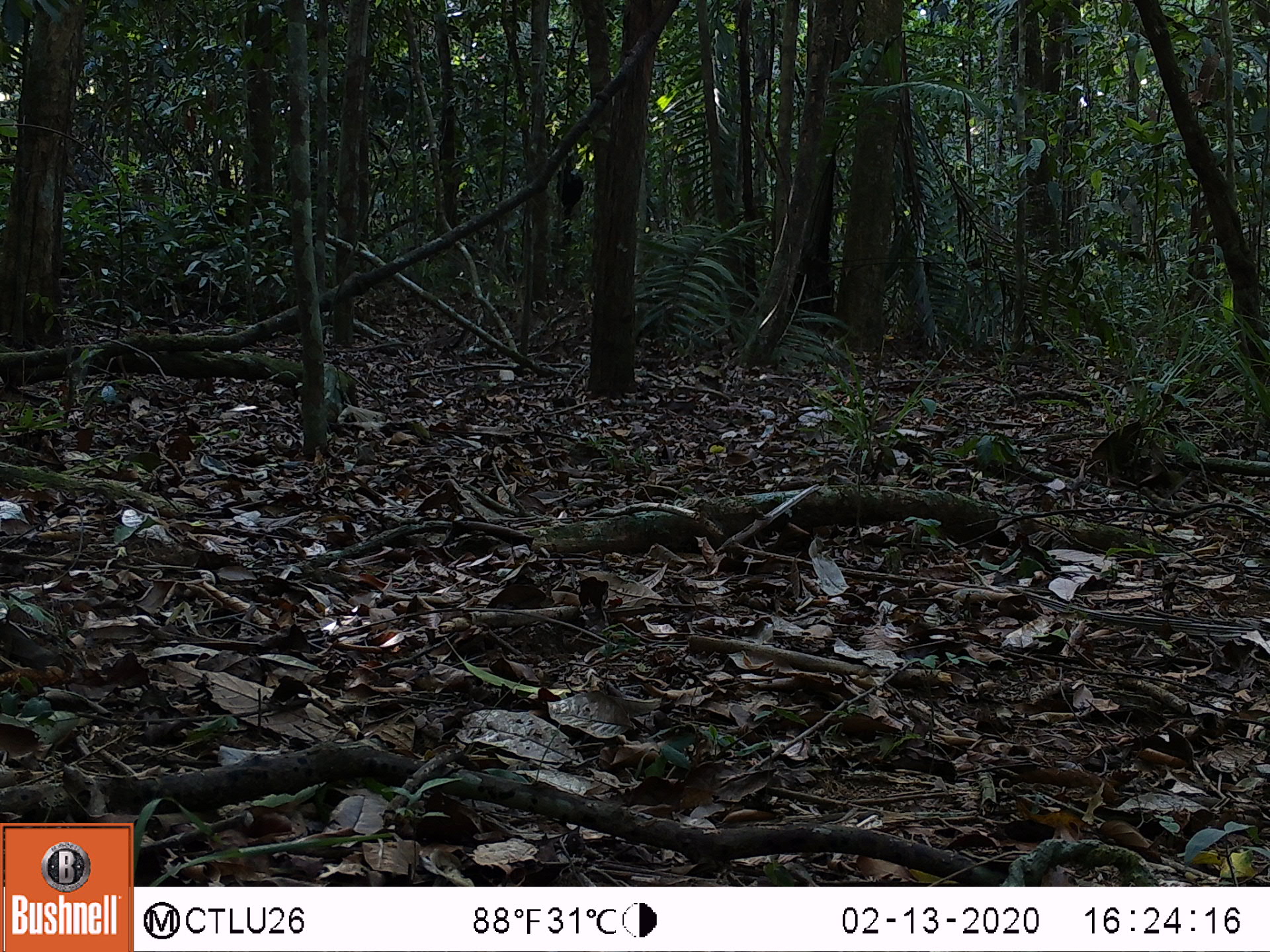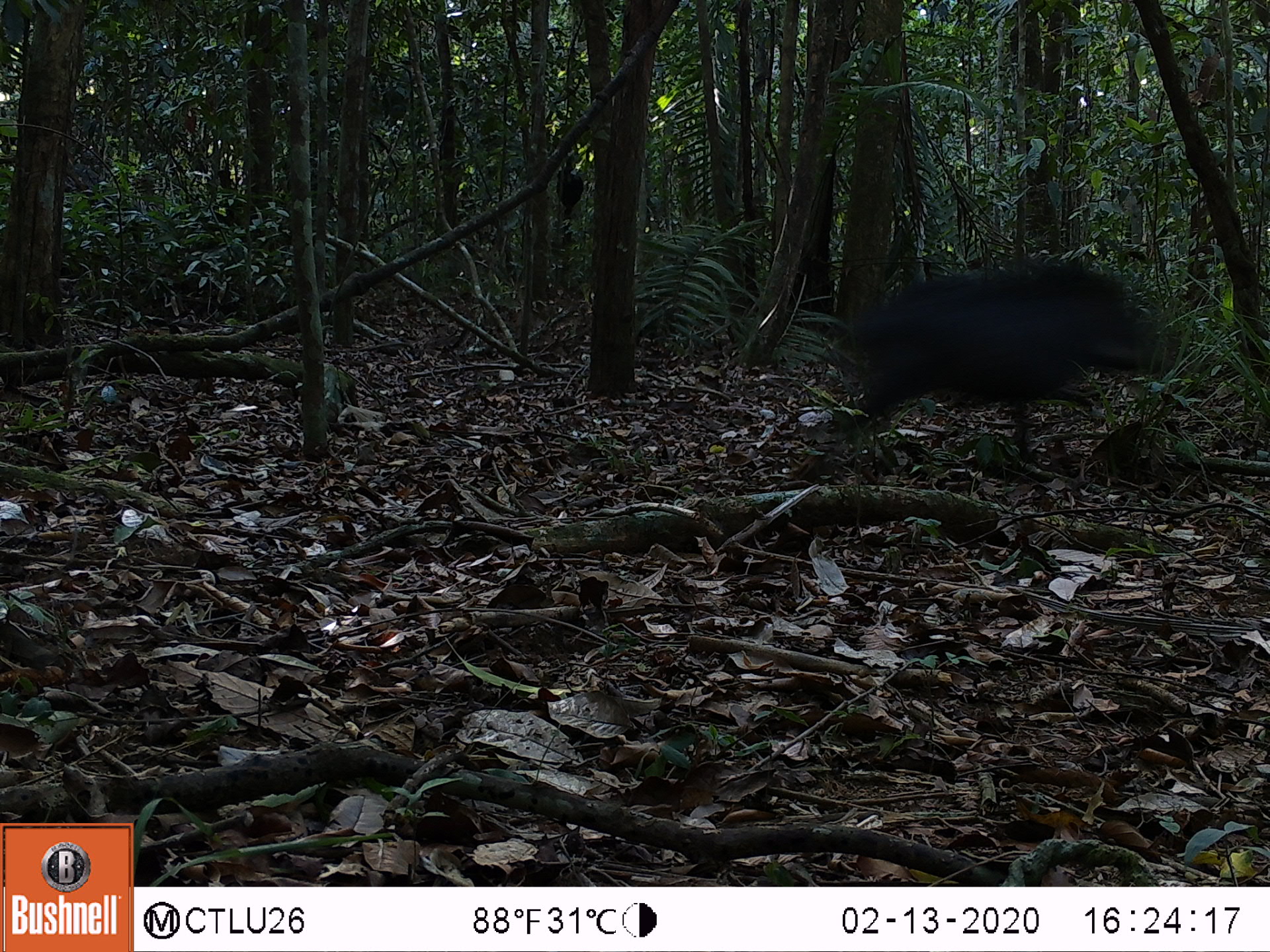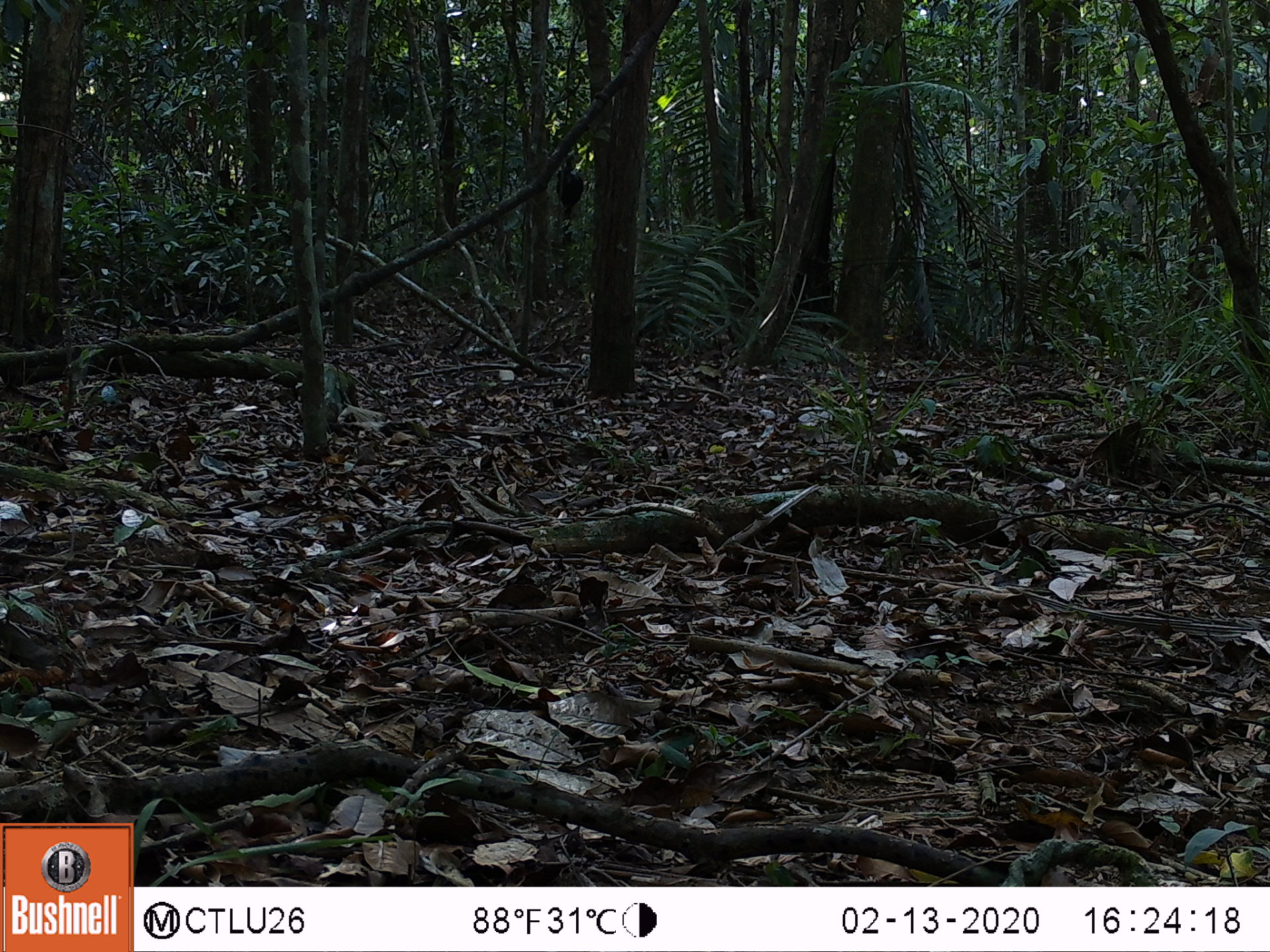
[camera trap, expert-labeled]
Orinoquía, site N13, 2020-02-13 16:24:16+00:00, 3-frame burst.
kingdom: Animalia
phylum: Chordata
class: Mammalia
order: Artiodactyla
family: Tayassuidae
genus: Tayassu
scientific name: Tayassu pecari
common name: white-lipped peccary